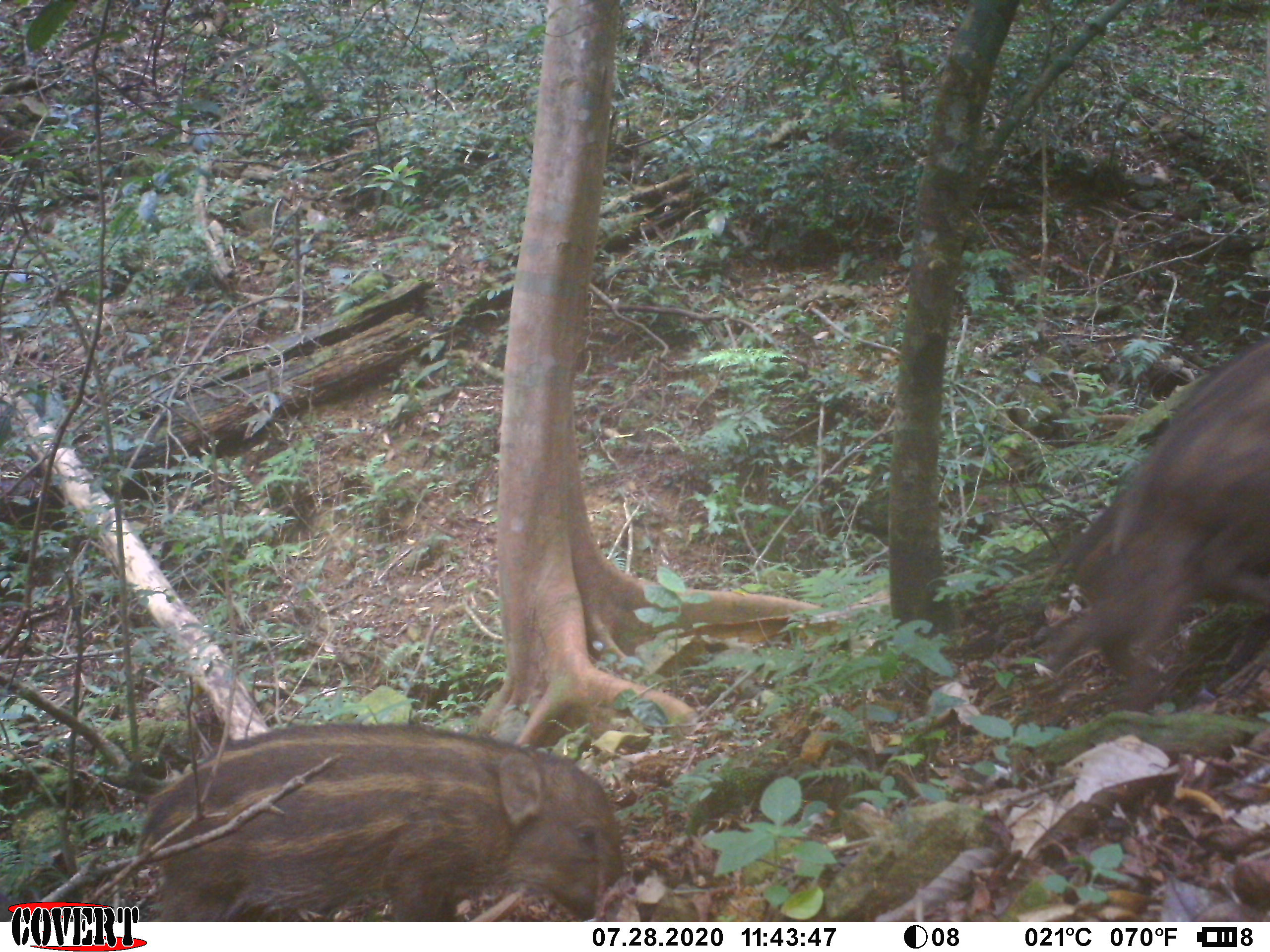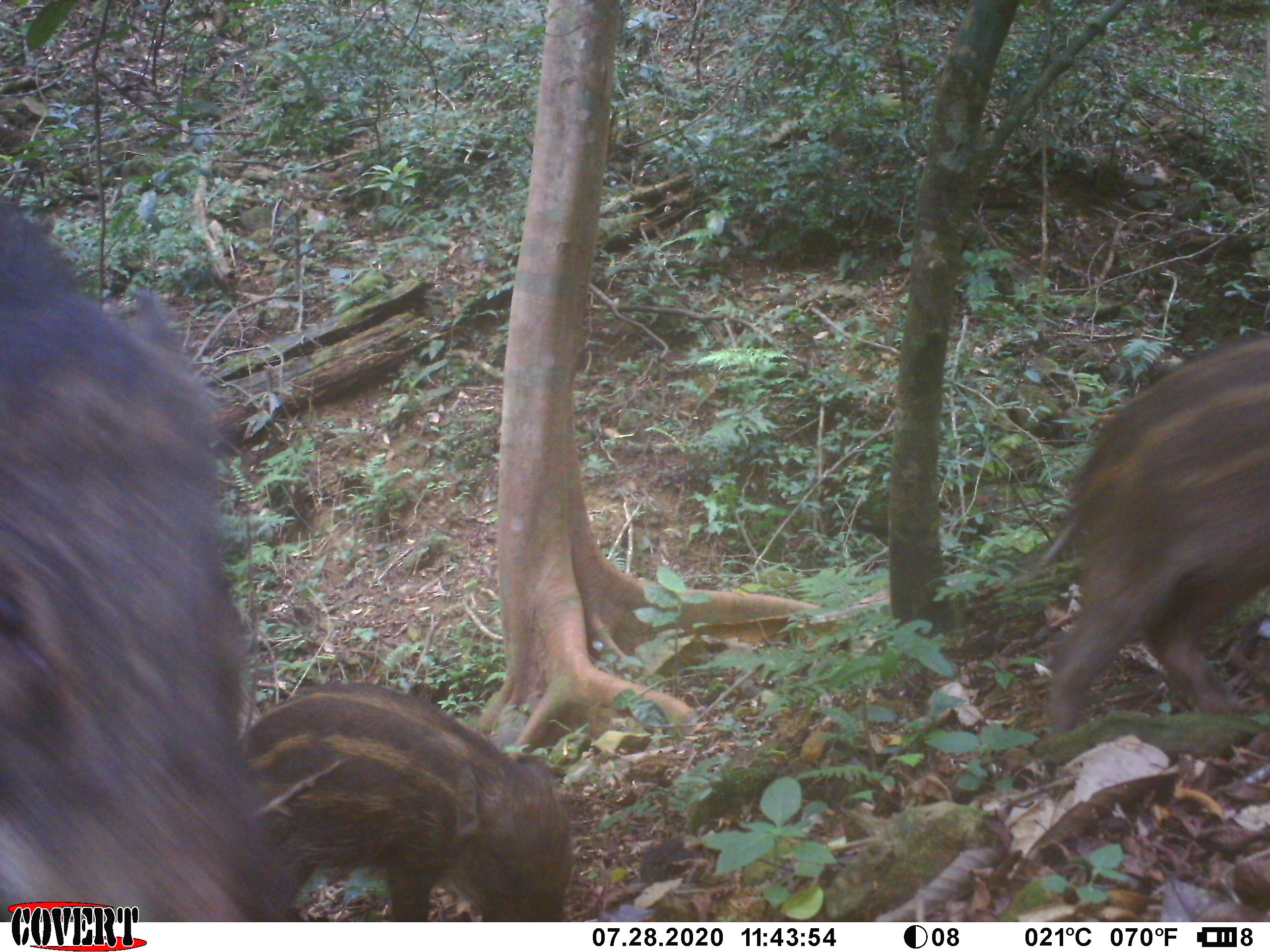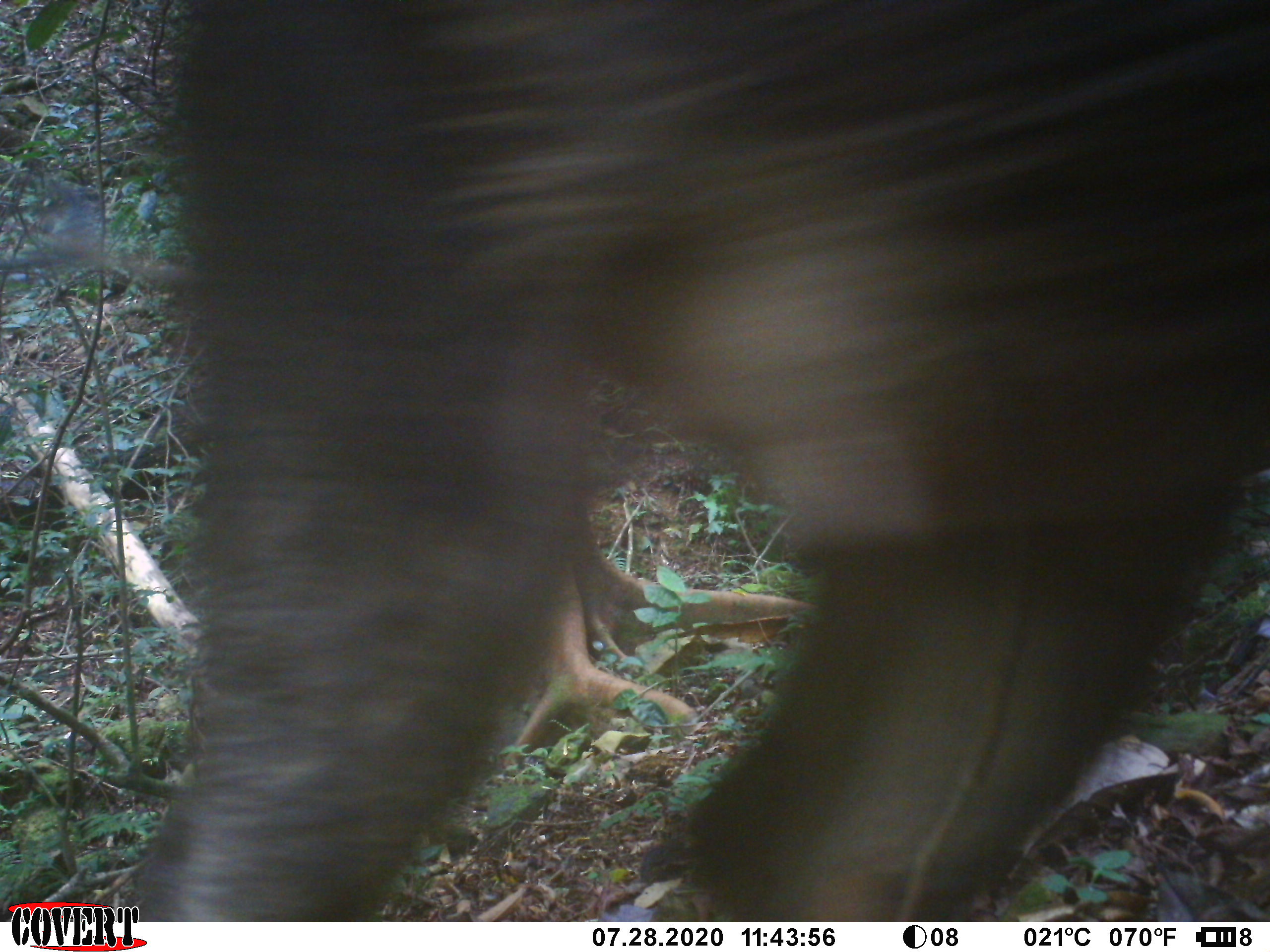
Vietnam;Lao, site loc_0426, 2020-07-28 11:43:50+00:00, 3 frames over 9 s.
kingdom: Animalia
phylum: Chordata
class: Mammalia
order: Artiodactyla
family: Suidae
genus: Sus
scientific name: Sus scrofa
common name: eurasian wild pig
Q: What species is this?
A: Eurasian wild pig (Sus scrofa).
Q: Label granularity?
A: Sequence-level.